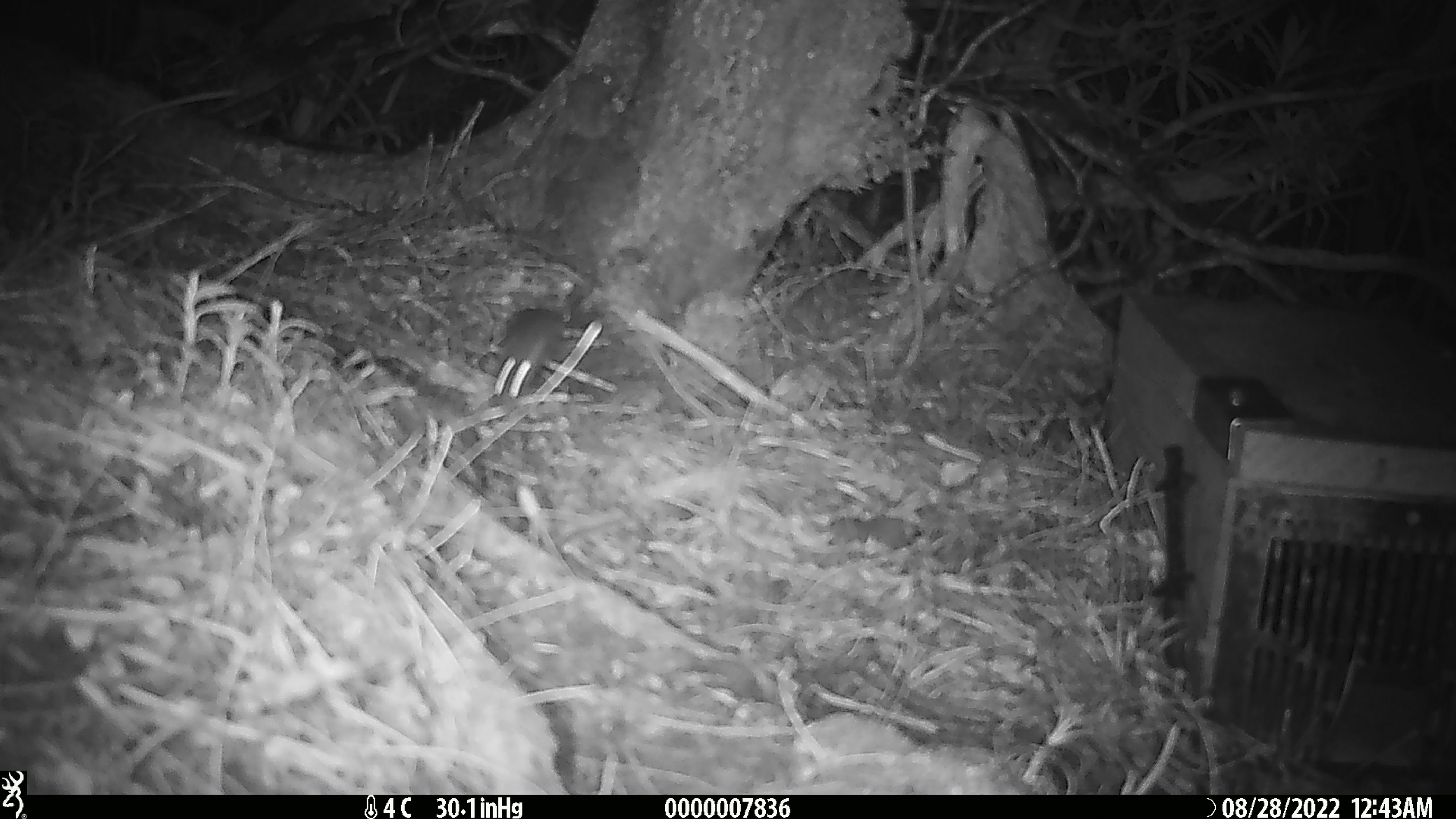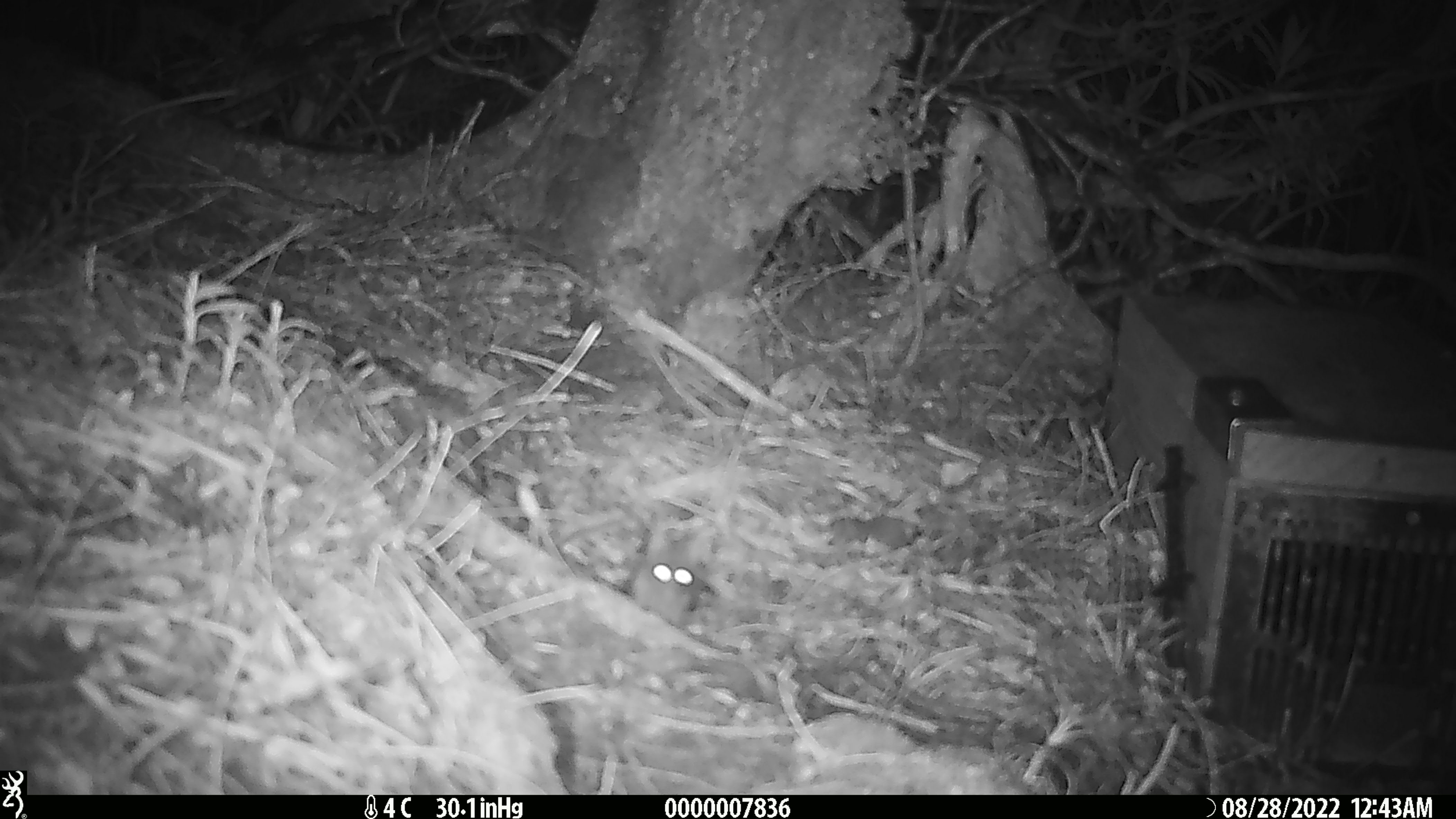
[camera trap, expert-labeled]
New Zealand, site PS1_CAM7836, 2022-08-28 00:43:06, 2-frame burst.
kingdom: Animalia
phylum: Chordata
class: Mammalia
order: Rodentia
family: Muridae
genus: Mus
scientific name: Mus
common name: mouse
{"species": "mouse (Mus)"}